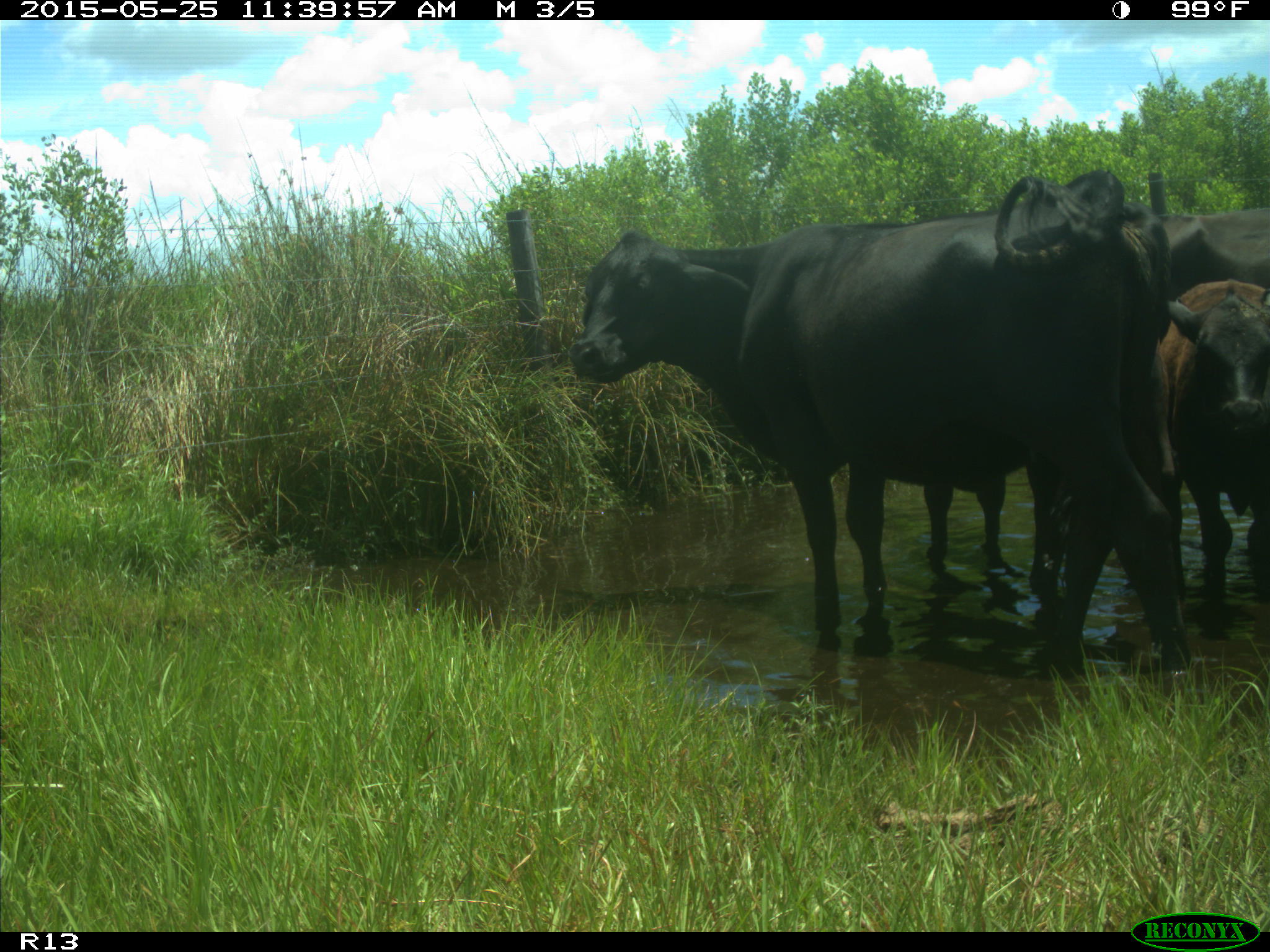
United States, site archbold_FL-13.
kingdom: Animalia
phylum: Chordata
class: Mammalia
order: Artiodactyla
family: Bovidae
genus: Bos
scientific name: Bos taurus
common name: domestic cow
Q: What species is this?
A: Bos taurus (domestic cow).